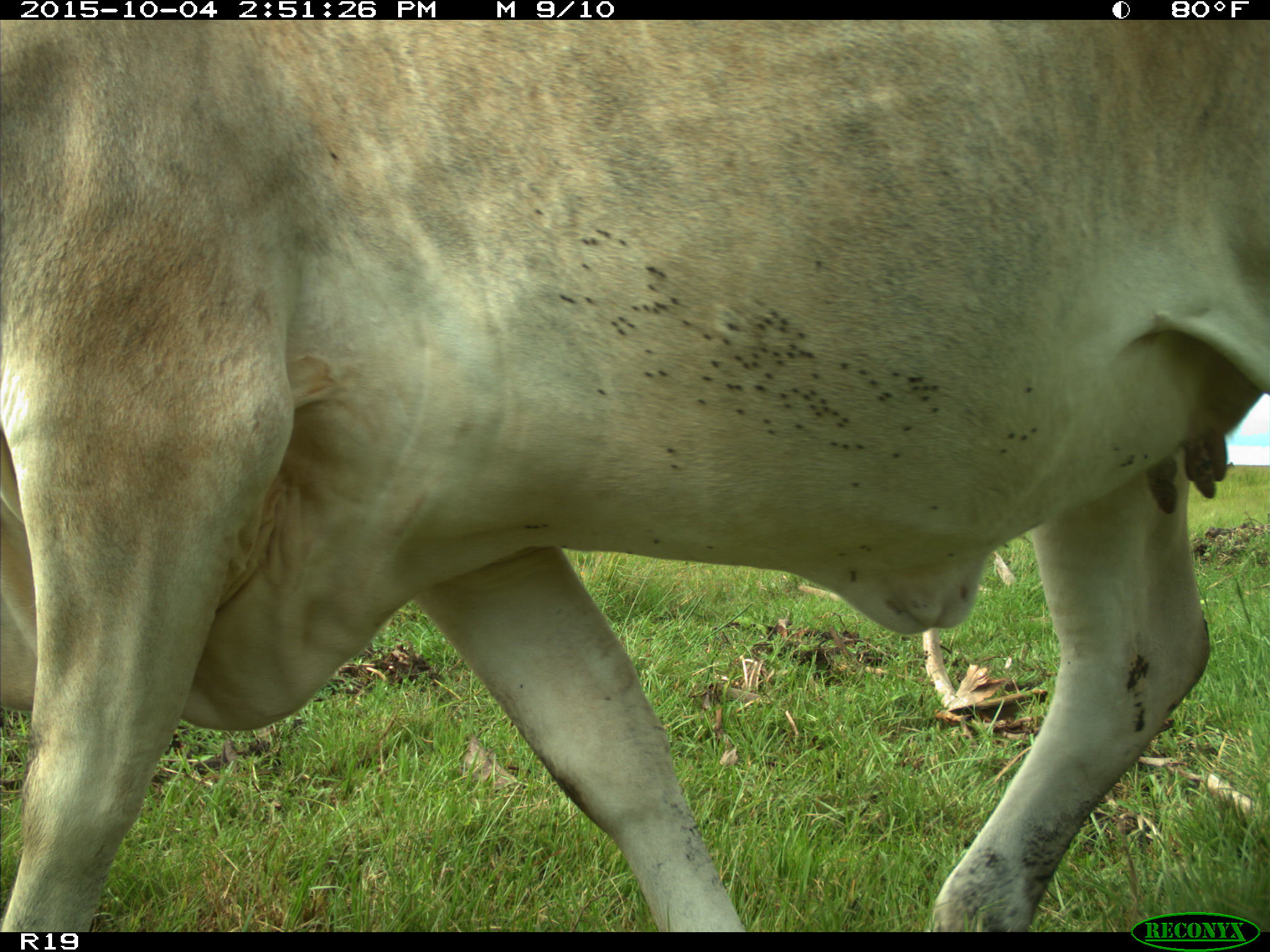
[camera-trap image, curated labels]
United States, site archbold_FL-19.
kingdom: Animalia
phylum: Chordata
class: Mammalia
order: Artiodactyla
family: Bovidae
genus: Bos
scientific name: Bos taurus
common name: domestic cow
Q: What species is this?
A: Bos taurus (domestic cow).